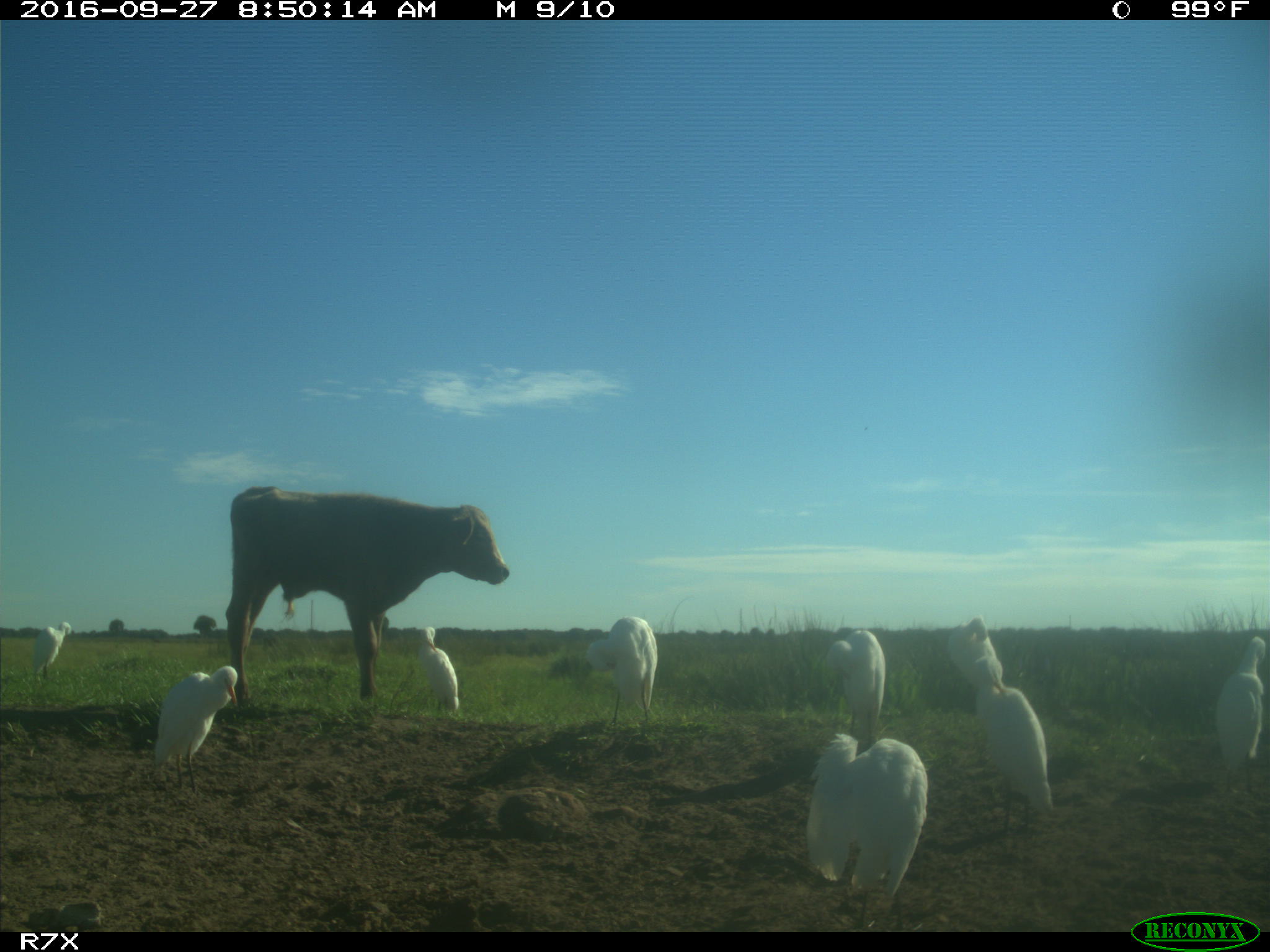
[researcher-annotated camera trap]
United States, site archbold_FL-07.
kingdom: Animalia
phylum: Chordata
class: Mammalia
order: Artiodactyla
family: Bovidae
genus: Bos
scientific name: Bos taurus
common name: domestic cow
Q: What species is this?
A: Bos taurus (domestic cow).